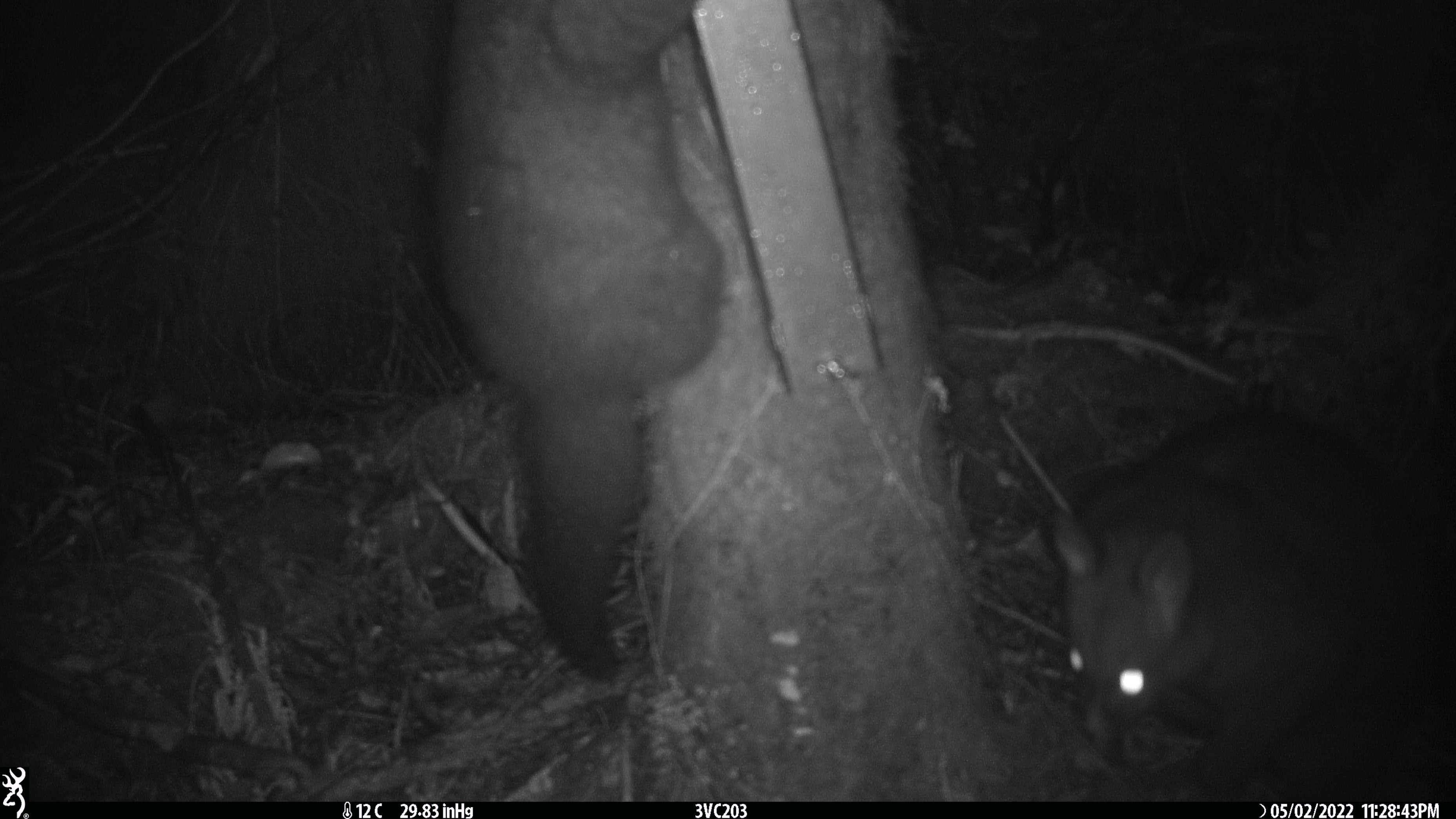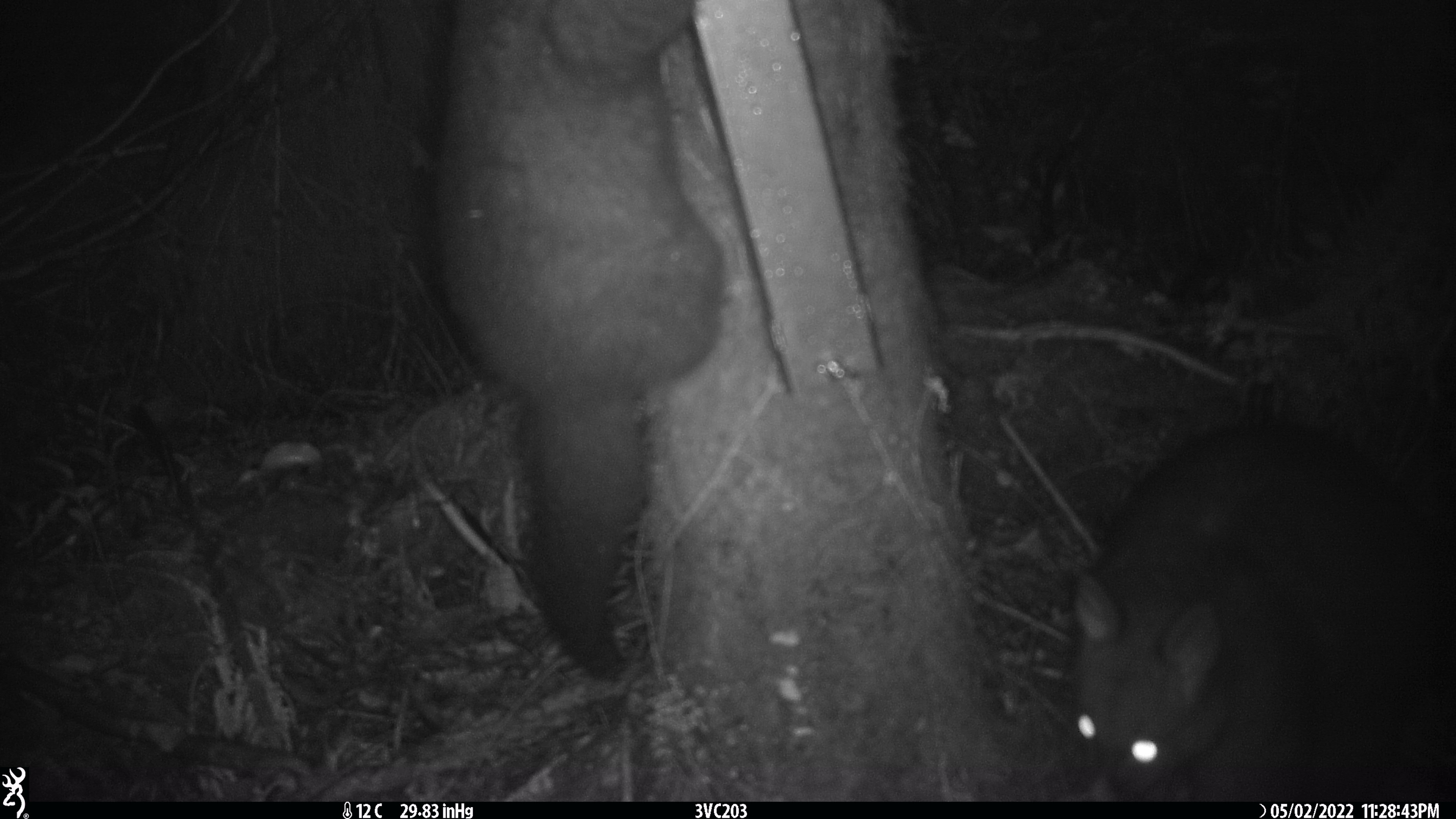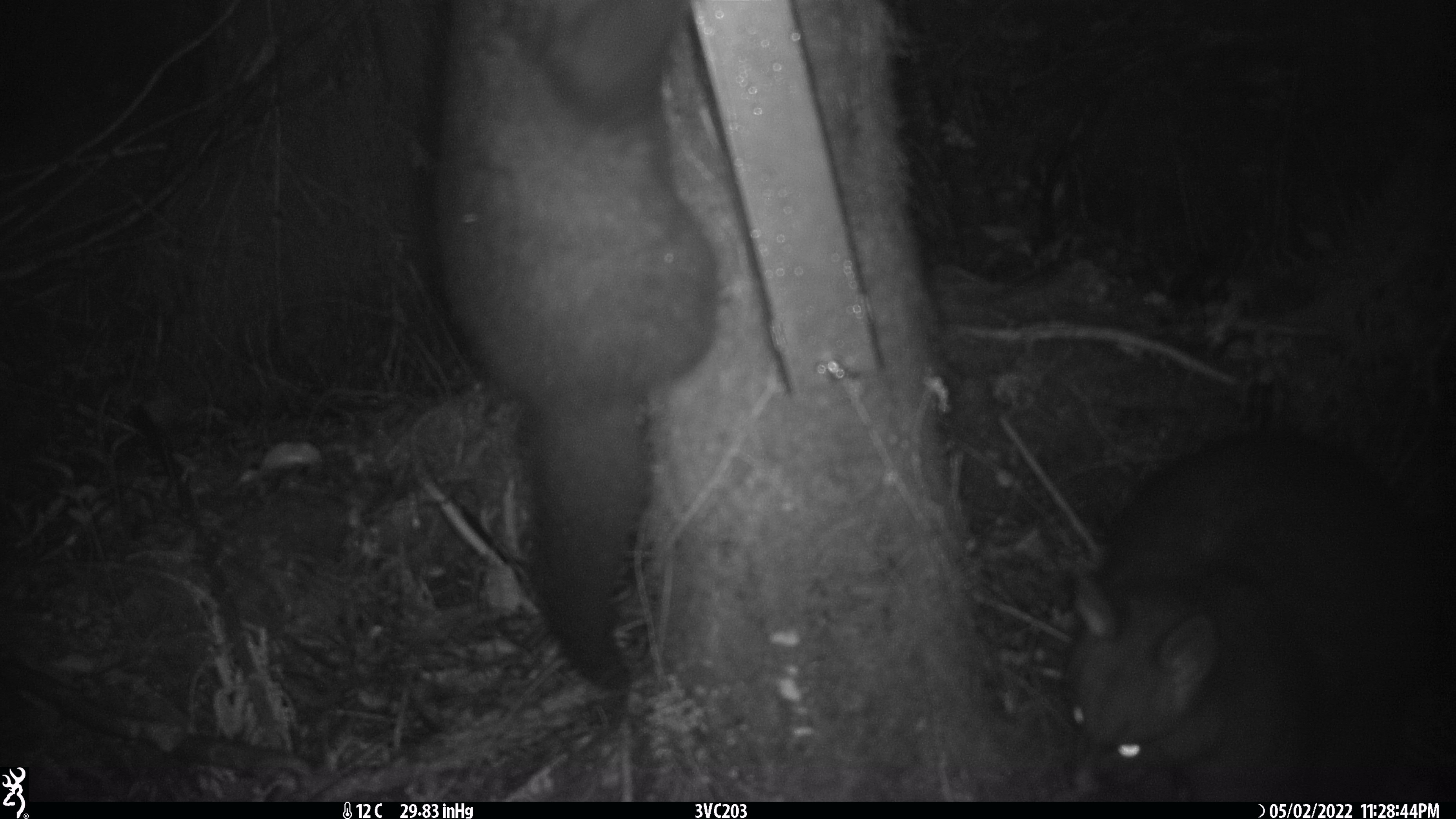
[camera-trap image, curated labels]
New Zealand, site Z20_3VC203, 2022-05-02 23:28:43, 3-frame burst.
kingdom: Animalia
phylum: Chordata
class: Mammalia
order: Diprotodontia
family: Phalangeridae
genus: Trichosurus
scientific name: Trichosurus vulpecula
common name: common brushtail possum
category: possum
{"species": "possum (common brushtail possum) (Trichosurus vulpecula)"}